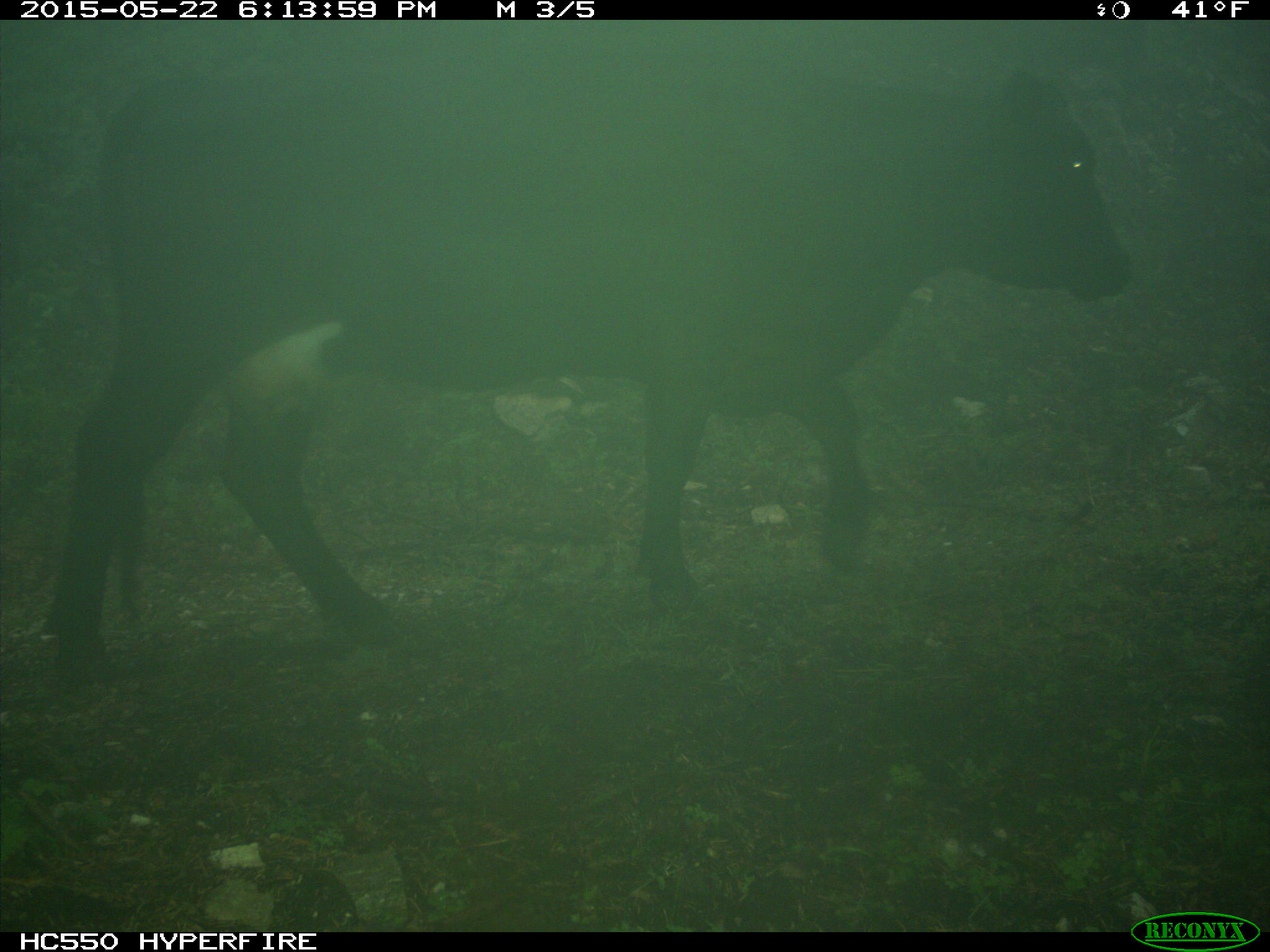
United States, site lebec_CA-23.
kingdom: Animalia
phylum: Chordata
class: Mammalia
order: Artiodactyla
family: Bovidae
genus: Bos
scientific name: Bos taurus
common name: domestic cow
Bos taurus (domestic cow).